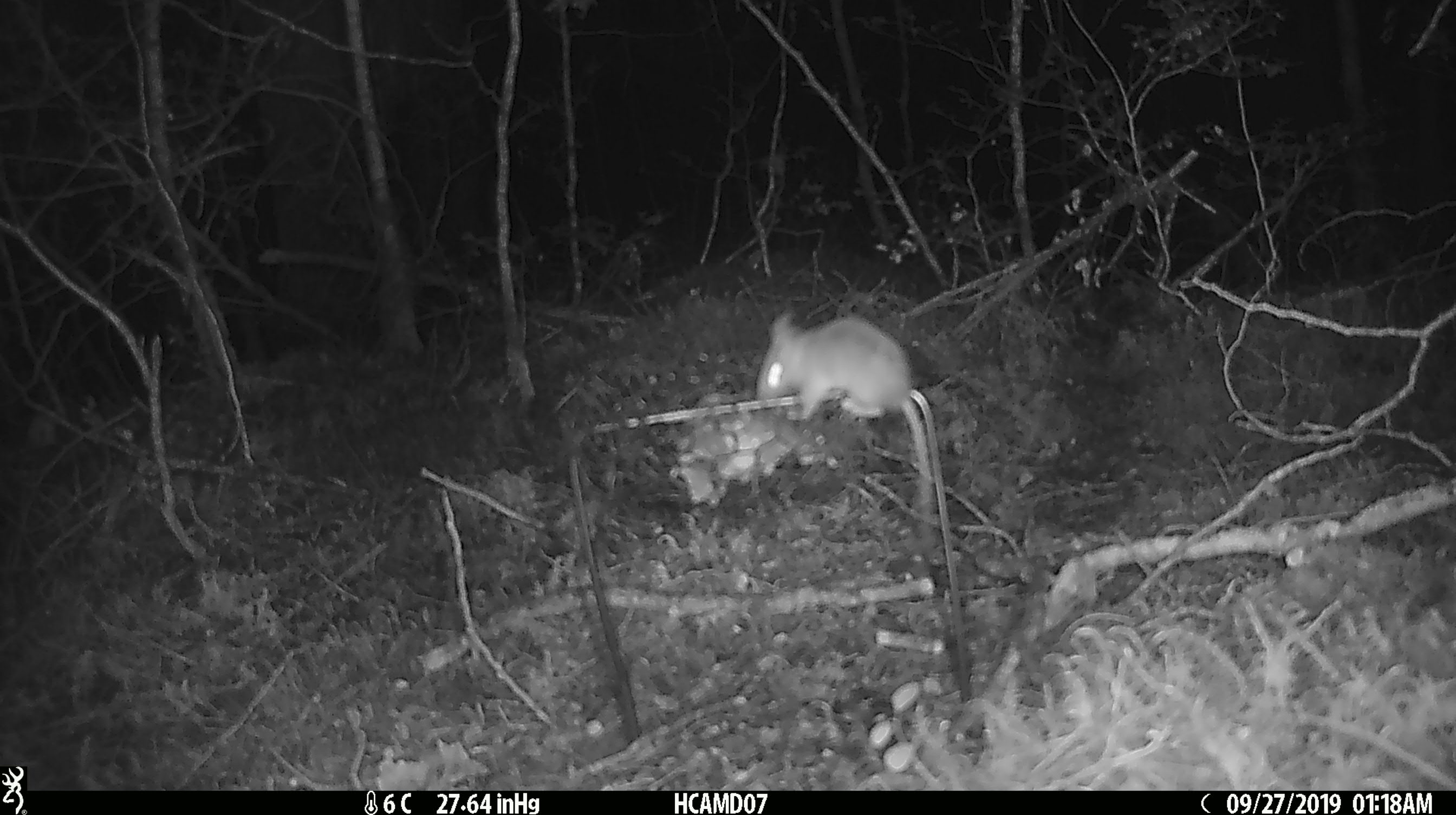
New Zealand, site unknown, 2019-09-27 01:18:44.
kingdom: Animalia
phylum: Chordata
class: Mammalia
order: Rodentia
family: Muridae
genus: Mus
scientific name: Mus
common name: mouse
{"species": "mouse (Mus)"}